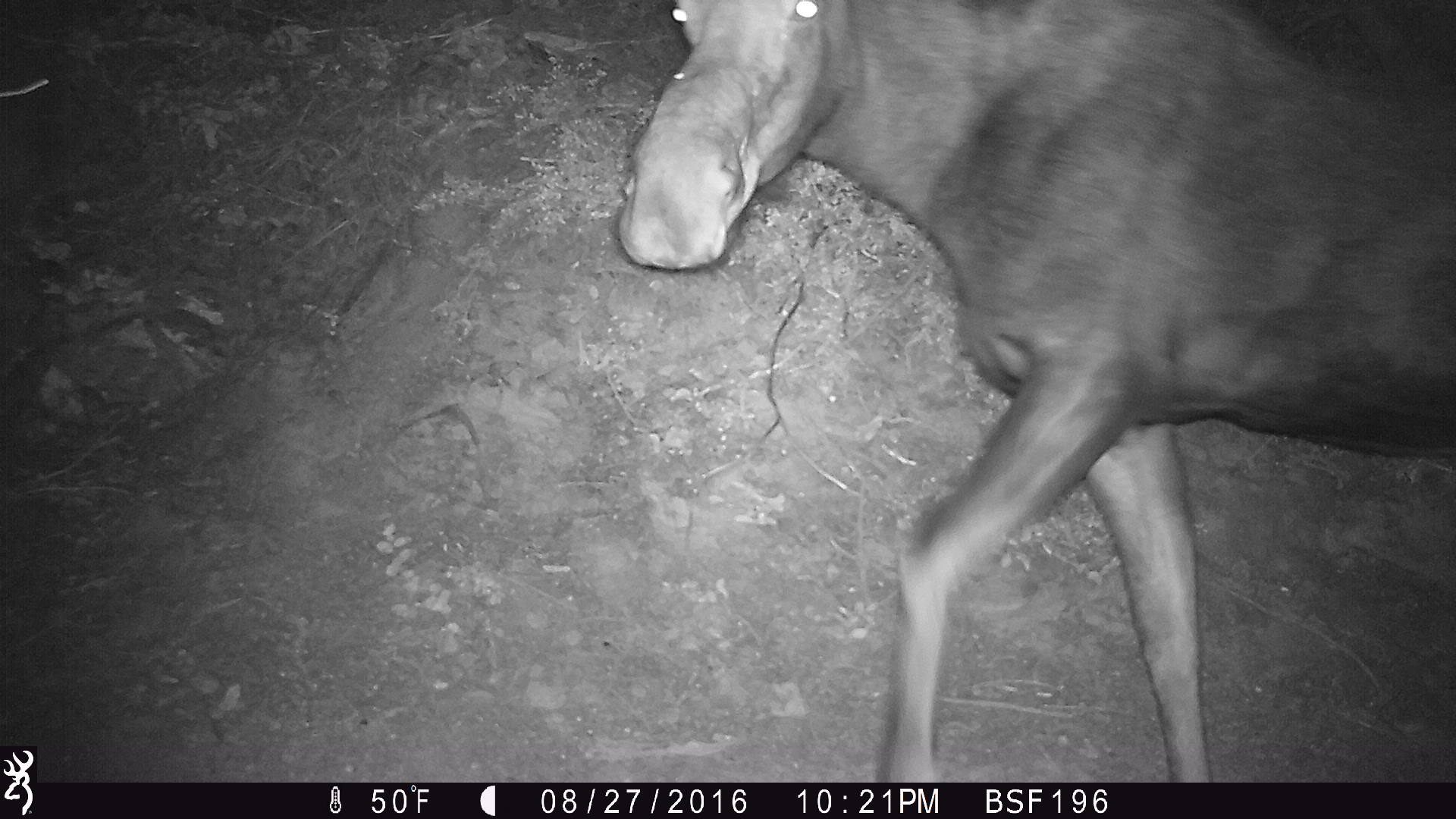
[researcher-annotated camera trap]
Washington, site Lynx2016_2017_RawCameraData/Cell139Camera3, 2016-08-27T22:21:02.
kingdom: Animalia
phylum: Chordata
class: Mammalia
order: Artiodactyla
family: Cervidae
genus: Alces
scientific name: Alces alces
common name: moose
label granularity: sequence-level